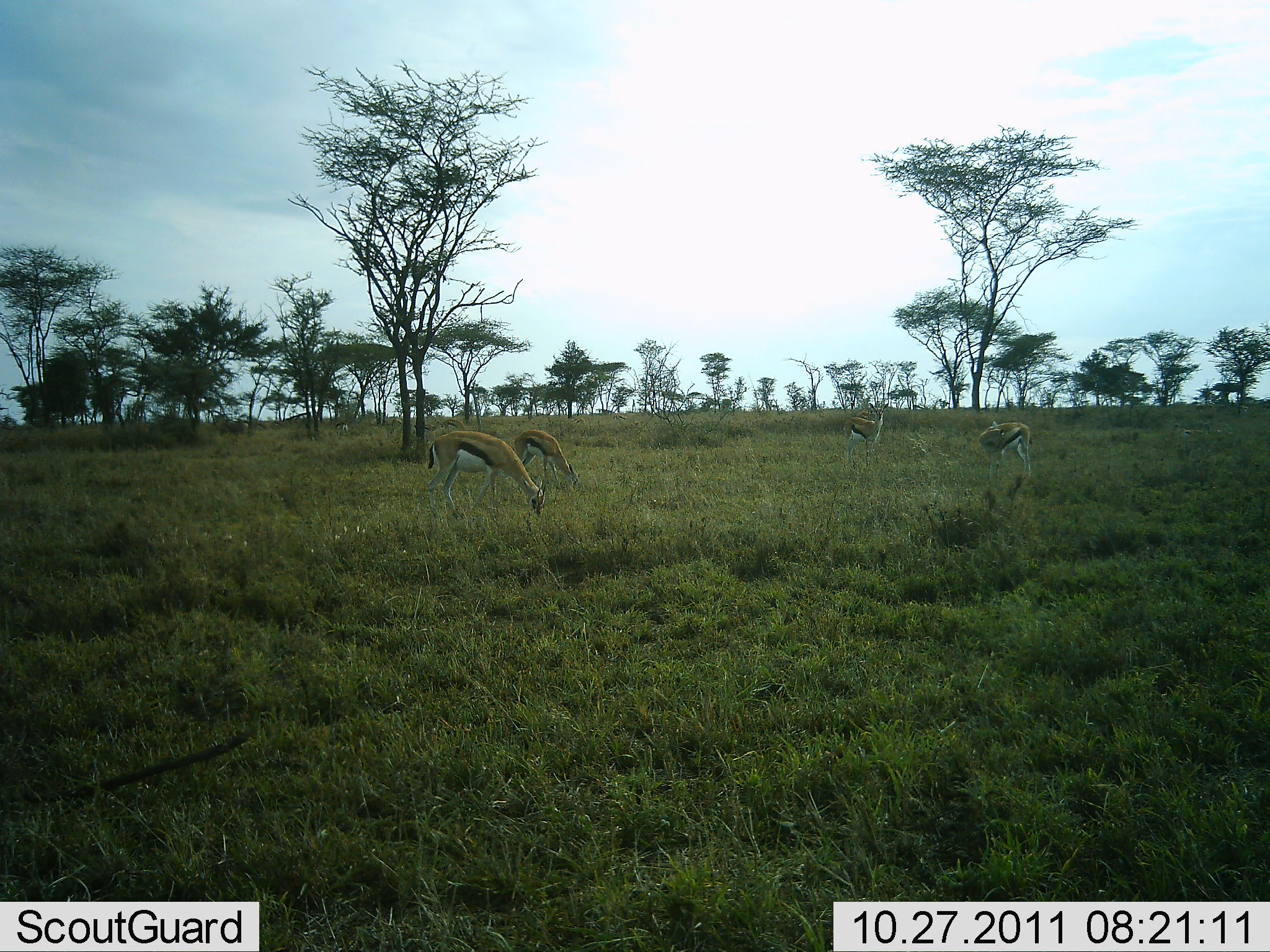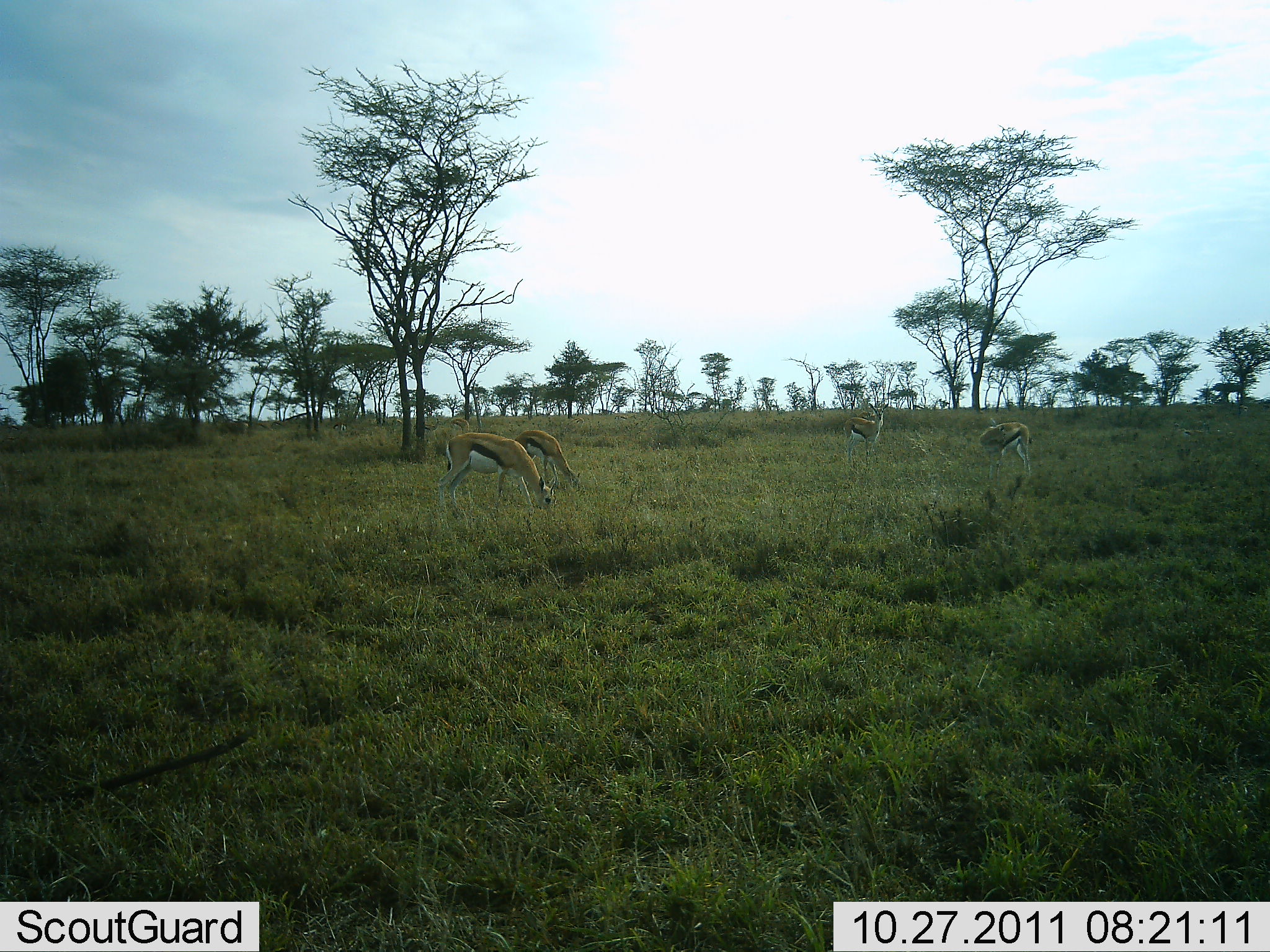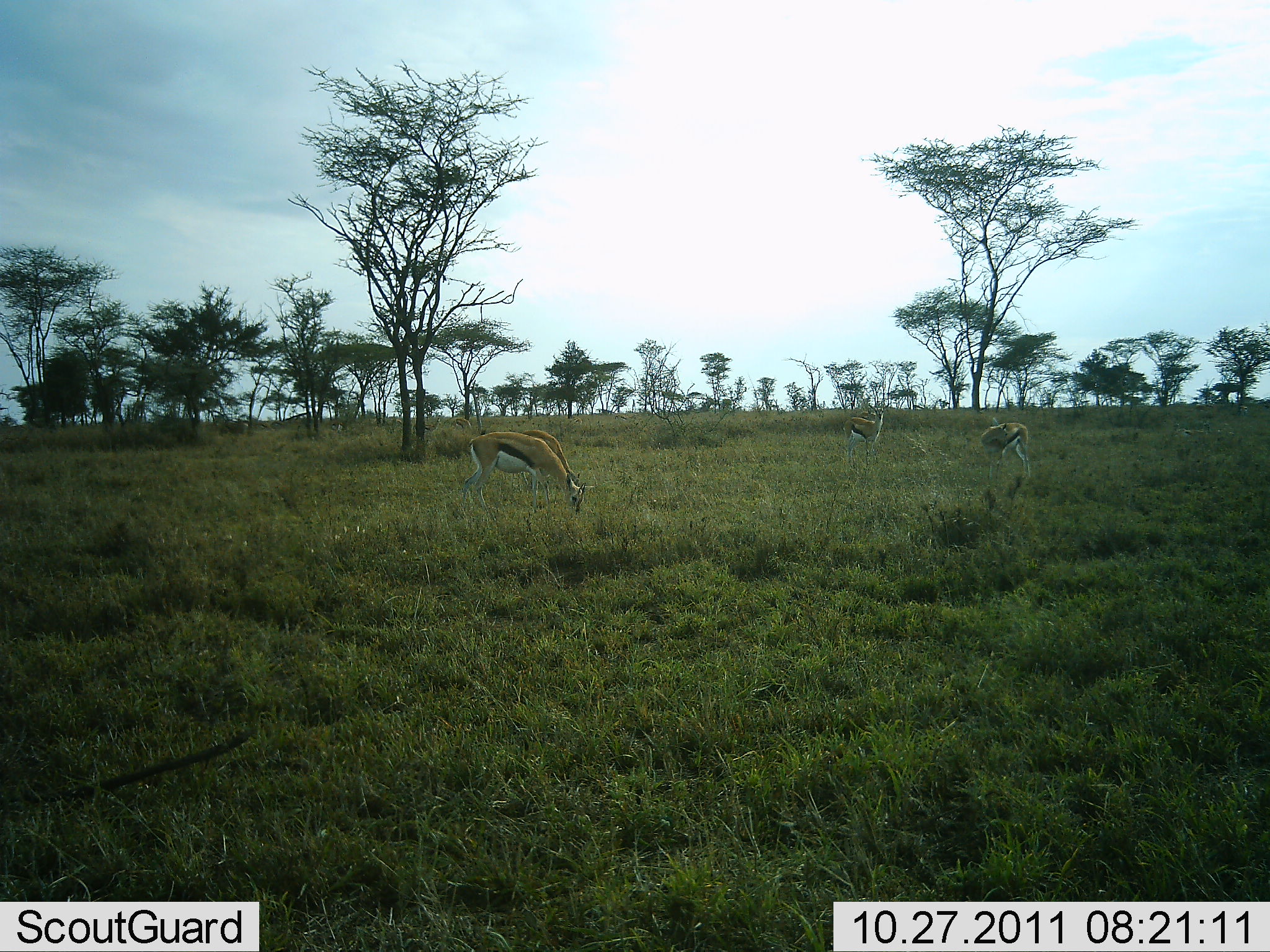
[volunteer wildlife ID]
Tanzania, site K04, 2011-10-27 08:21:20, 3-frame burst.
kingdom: Animalia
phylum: Chordata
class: Mammalia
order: Artiodactyla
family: Bovidae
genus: Eudorcas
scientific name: Eudorcas thomsonii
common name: thomson's gazelle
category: gazellethomsons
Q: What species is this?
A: Gazellethomsons (thomson's gazelle) (Eudorcas thomsonii).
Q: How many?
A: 4.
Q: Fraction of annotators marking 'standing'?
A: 31%.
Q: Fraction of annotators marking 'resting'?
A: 8%.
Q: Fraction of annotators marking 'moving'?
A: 15%.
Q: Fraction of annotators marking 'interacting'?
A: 0%.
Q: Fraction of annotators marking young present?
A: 0%.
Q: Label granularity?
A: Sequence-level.